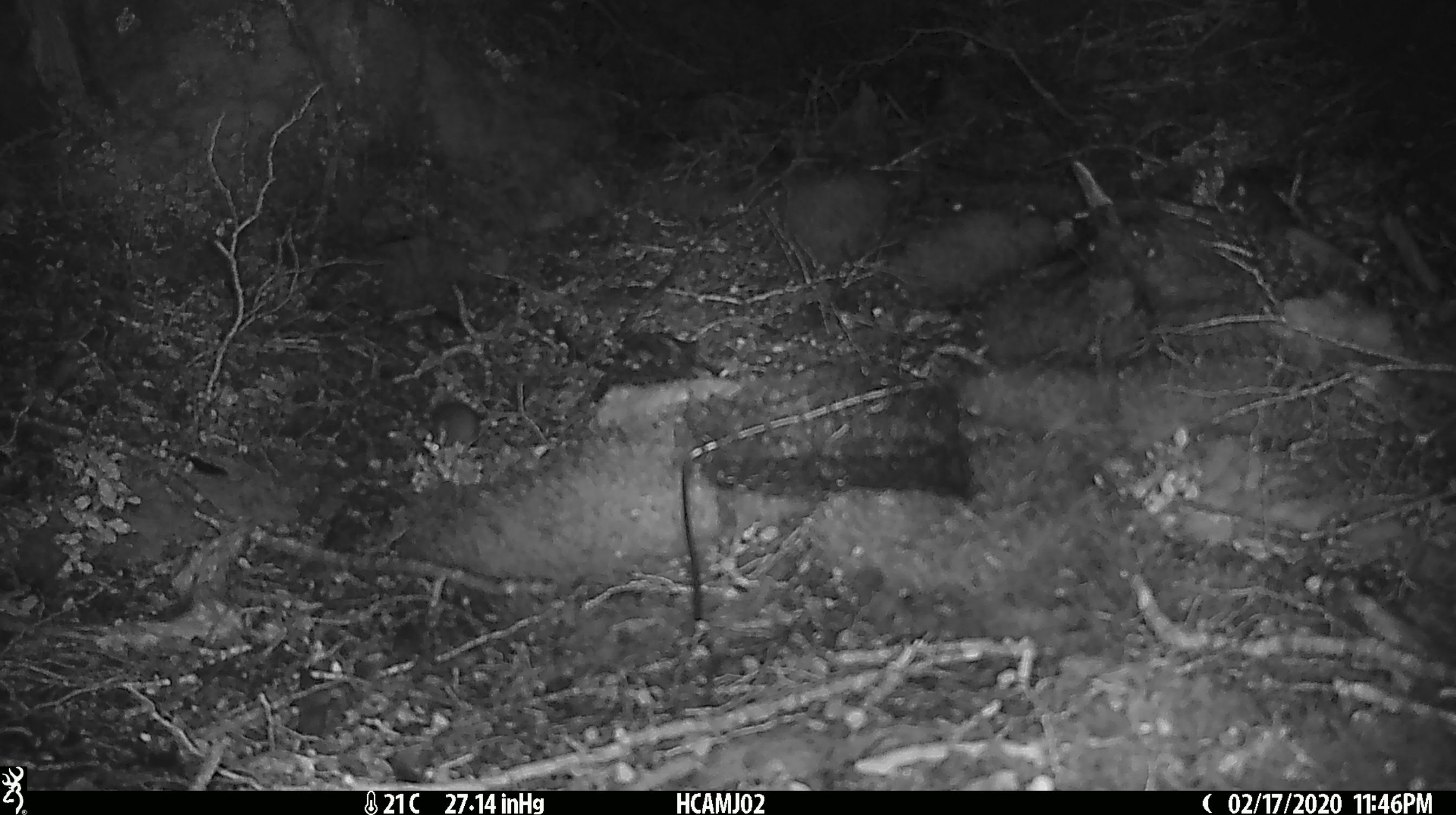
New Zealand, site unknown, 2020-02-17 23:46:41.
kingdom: Animalia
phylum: Chordata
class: Mammalia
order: Rodentia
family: Muridae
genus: Mus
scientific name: Mus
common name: mouse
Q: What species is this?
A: Mouse (Mus).